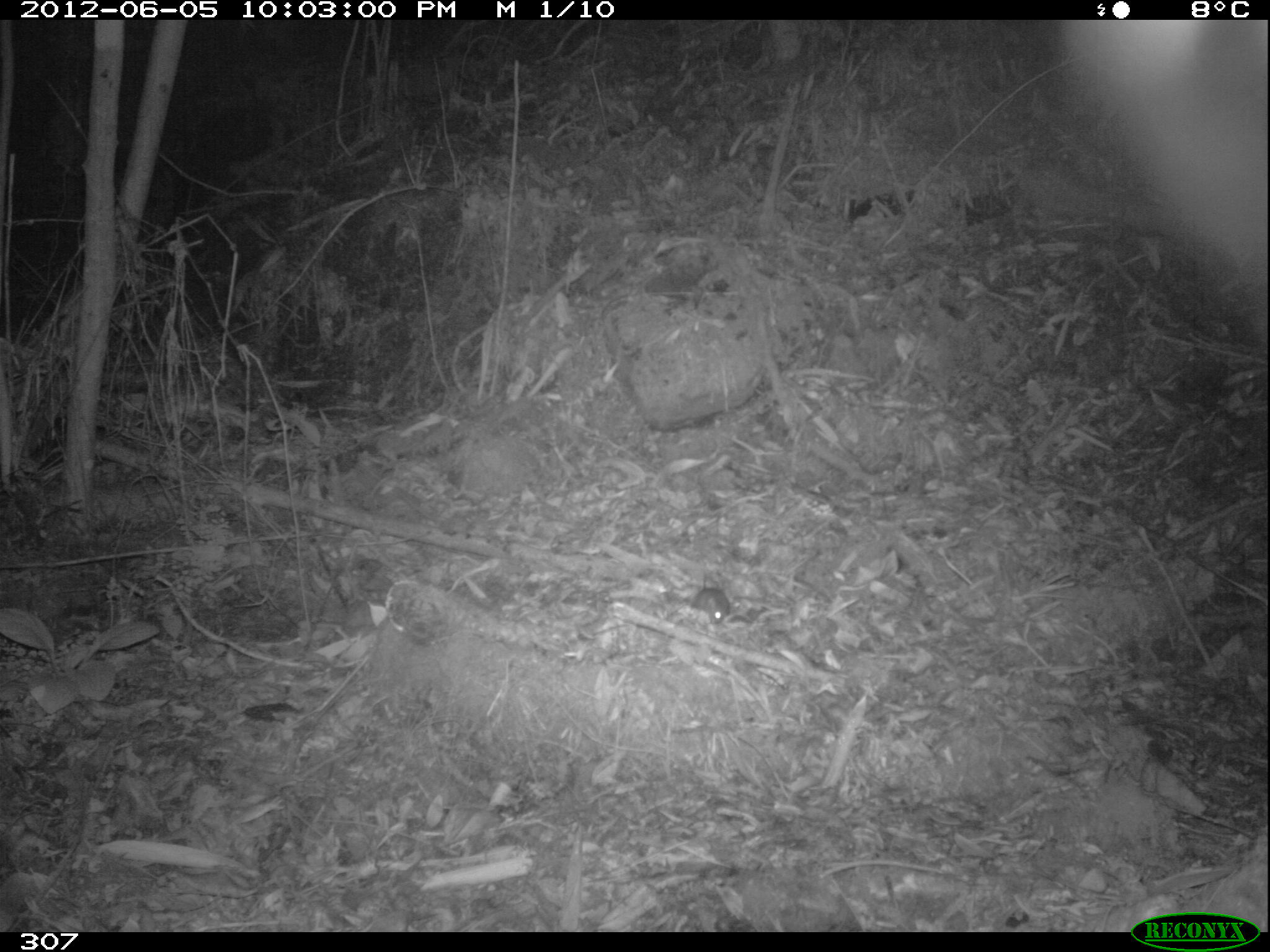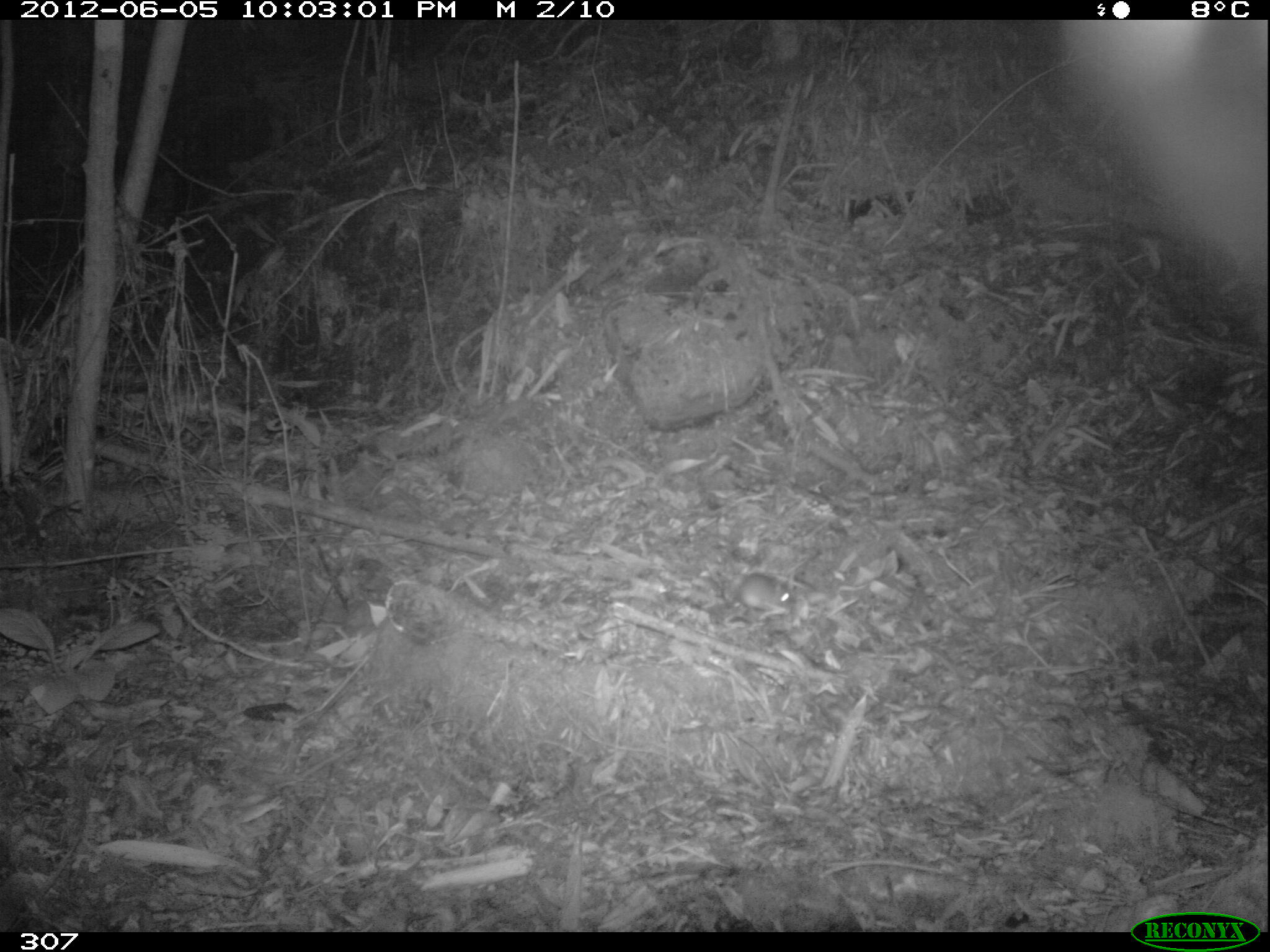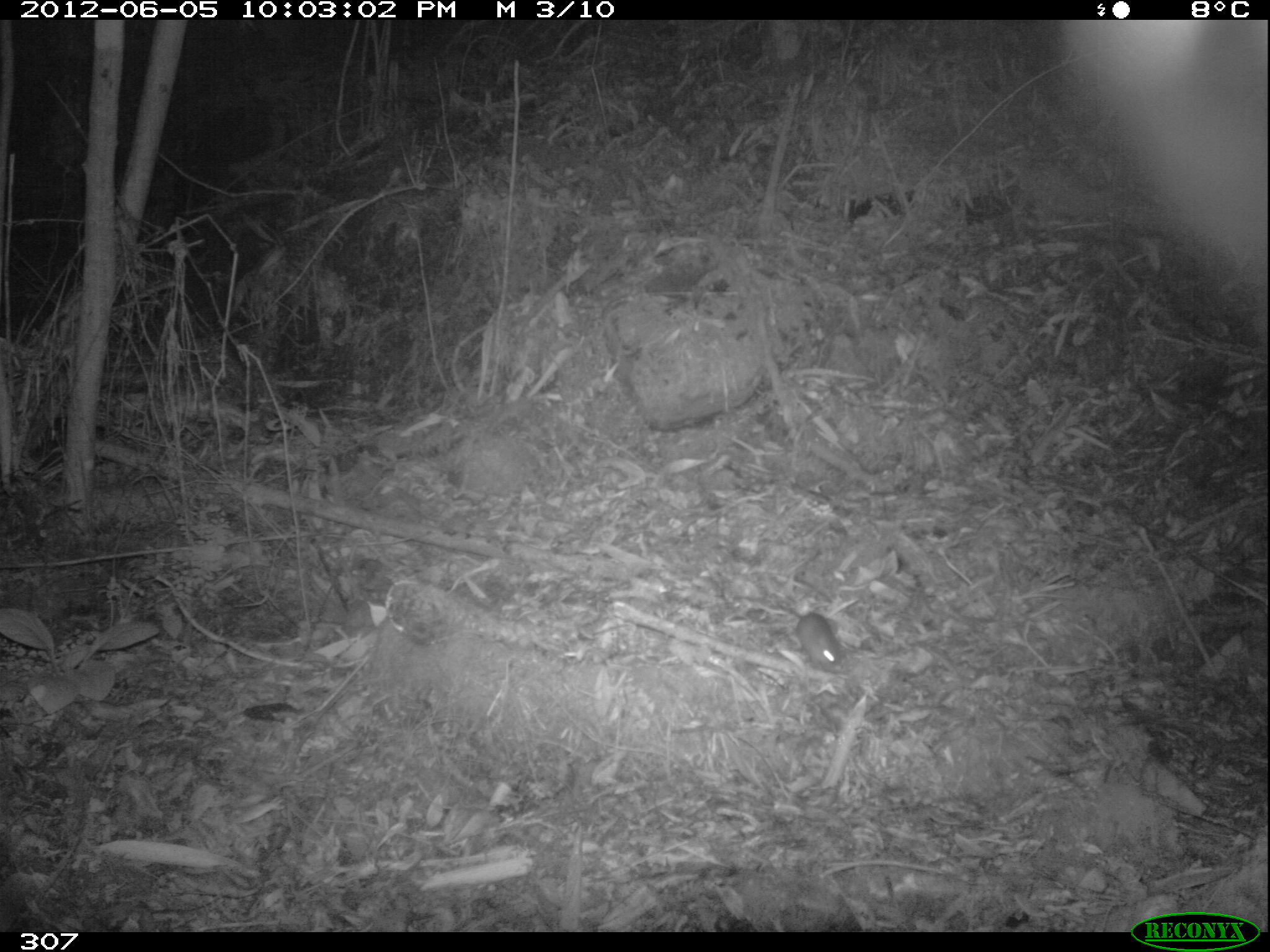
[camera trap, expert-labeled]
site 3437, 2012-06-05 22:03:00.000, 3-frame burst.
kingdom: Animalia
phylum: Chordata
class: Mammalia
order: Rodentia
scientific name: Rodentia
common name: rodents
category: unknown rodent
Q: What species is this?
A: Unknown rodent (rodents) (Rodentia).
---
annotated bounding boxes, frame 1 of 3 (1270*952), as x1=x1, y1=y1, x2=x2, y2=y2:
unknown rodent: x1=689, y1=574, x2=732, y2=624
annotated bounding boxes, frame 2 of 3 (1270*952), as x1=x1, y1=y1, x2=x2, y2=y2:
unknown rodent: x1=735, y1=573, x2=794, y2=617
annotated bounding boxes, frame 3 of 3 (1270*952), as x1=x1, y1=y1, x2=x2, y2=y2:
unknown rodent: x1=774, y1=603, x2=840, y2=672